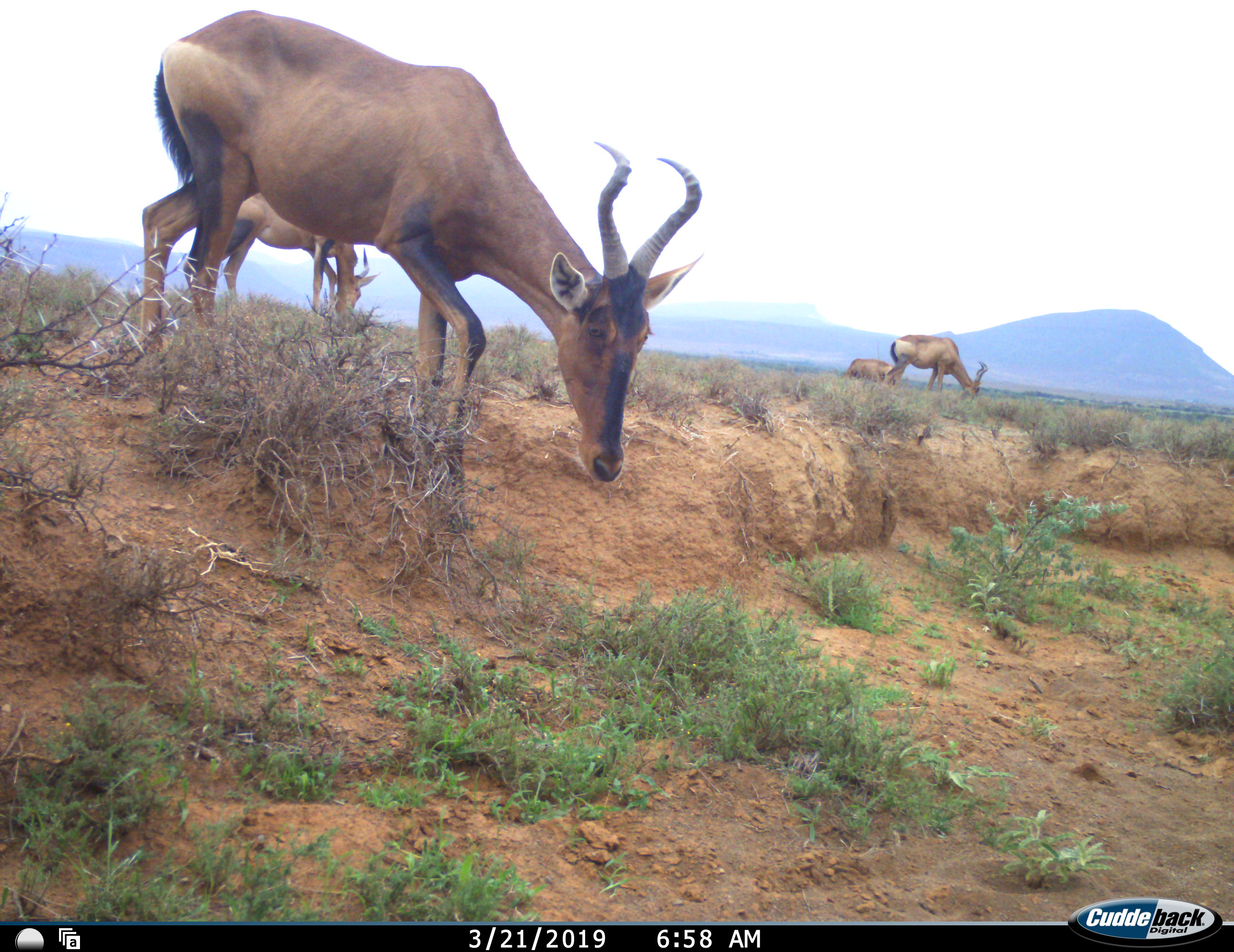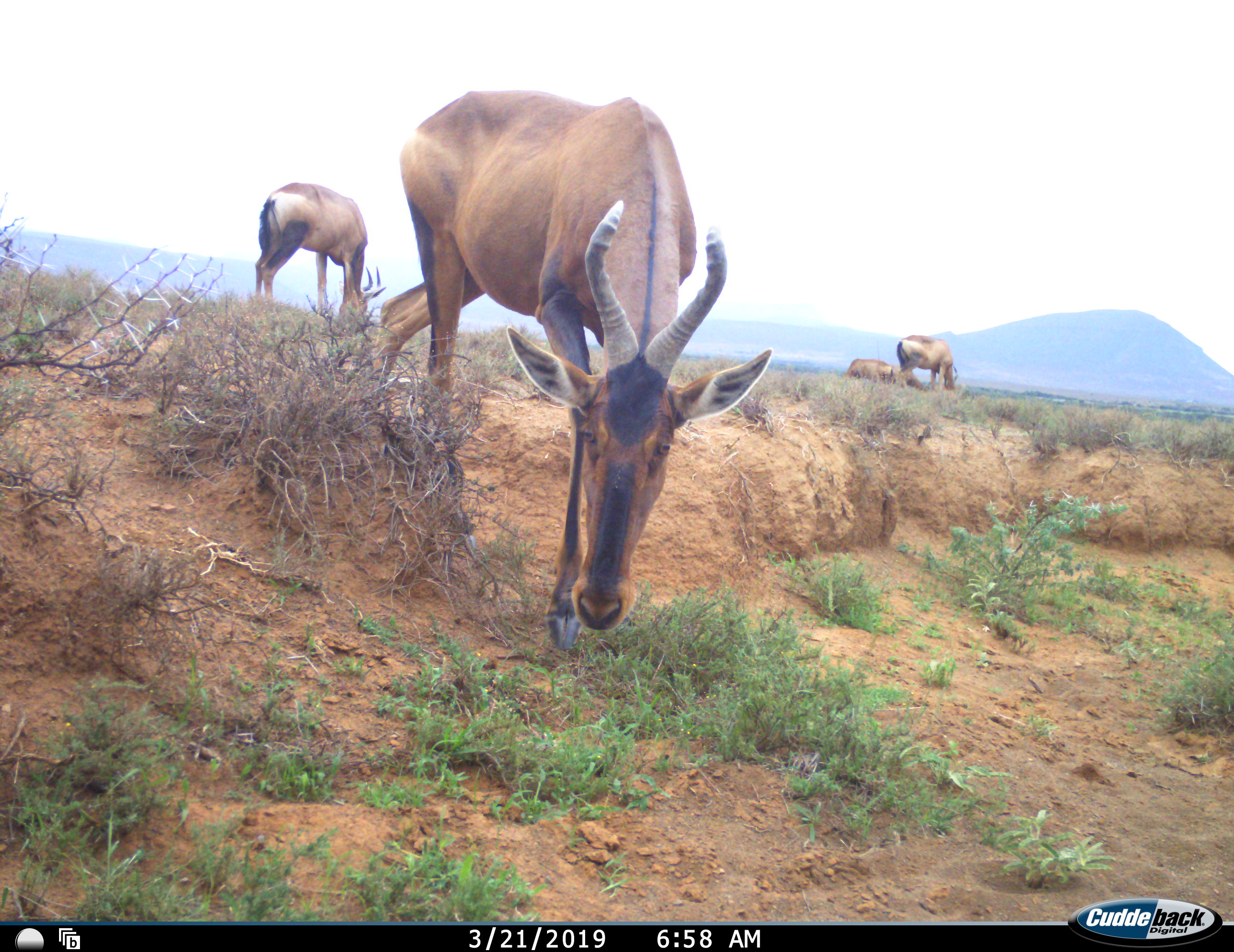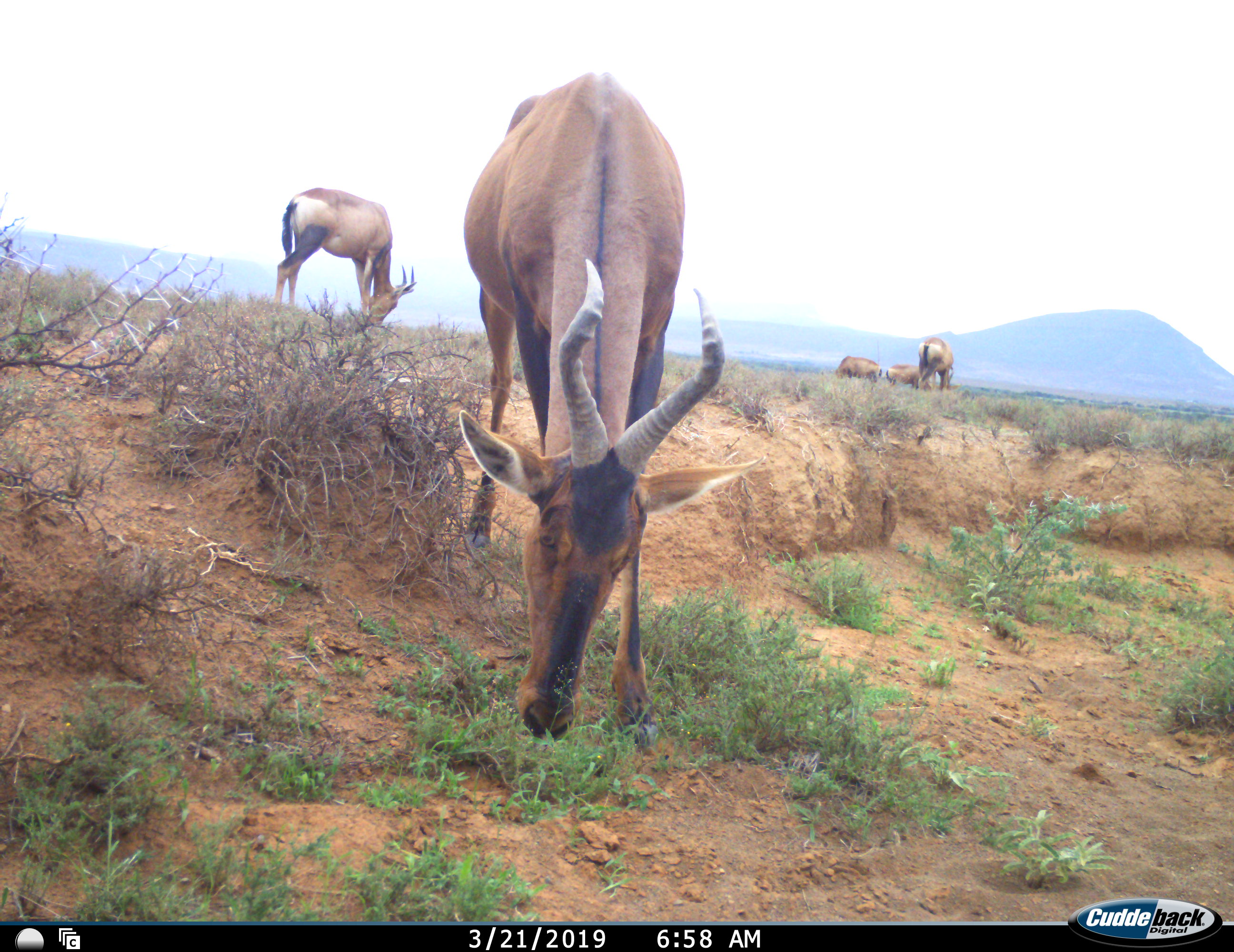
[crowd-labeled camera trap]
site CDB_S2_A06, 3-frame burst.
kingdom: Animalia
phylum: Chordata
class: Mammalia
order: Artiodactyla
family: Bovidae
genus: Alcelaphus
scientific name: Alcelaphus buselaphus caama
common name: red hartebeest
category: hartebeestred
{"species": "hartebeestred (red hartebeest) (Alcelaphus buselaphus caama)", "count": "5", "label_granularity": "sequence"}